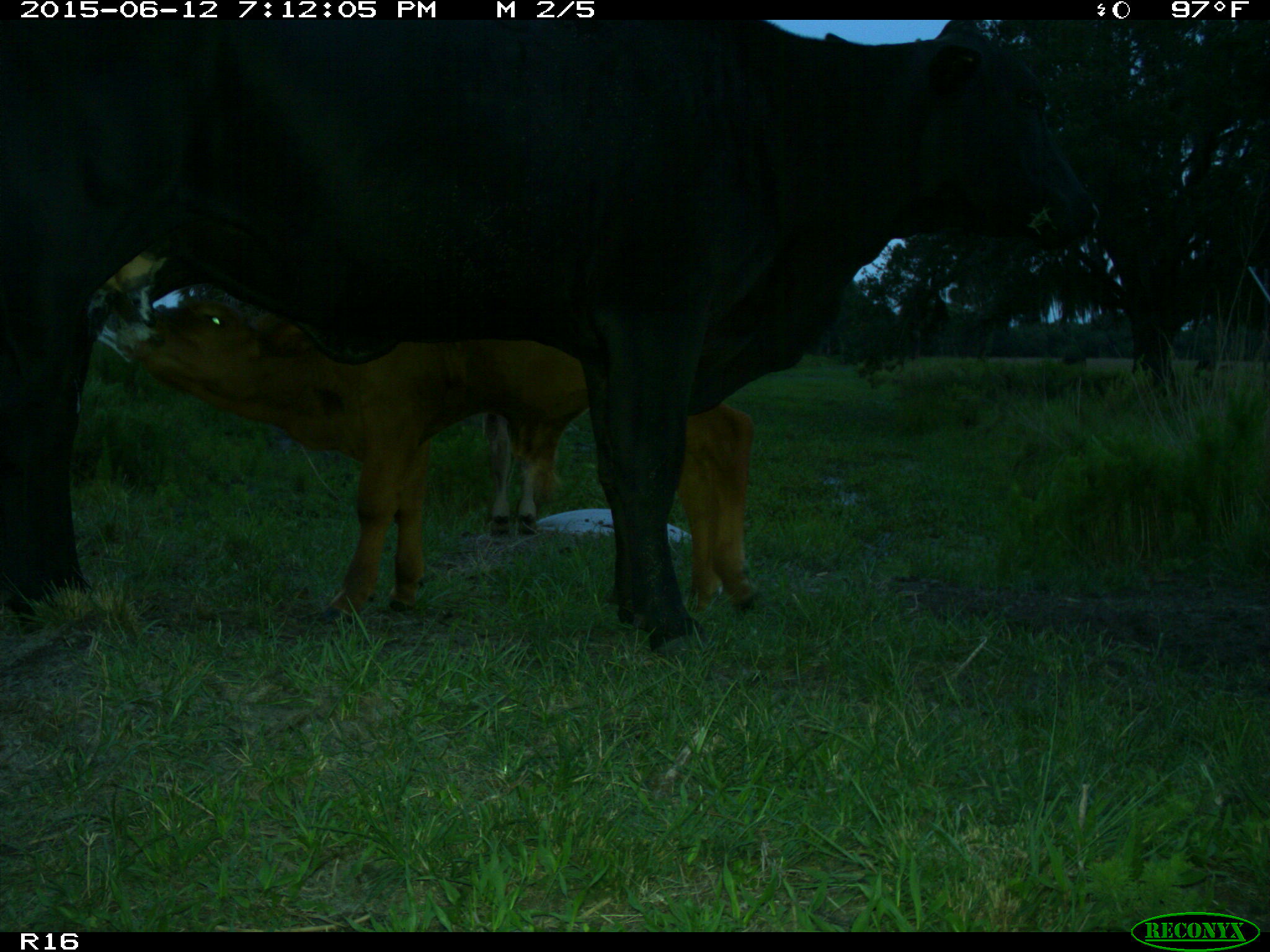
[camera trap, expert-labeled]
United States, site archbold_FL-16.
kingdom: Animalia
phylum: Chordata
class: Mammalia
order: Artiodactyla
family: Bovidae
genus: Bos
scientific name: Bos taurus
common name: domestic cow